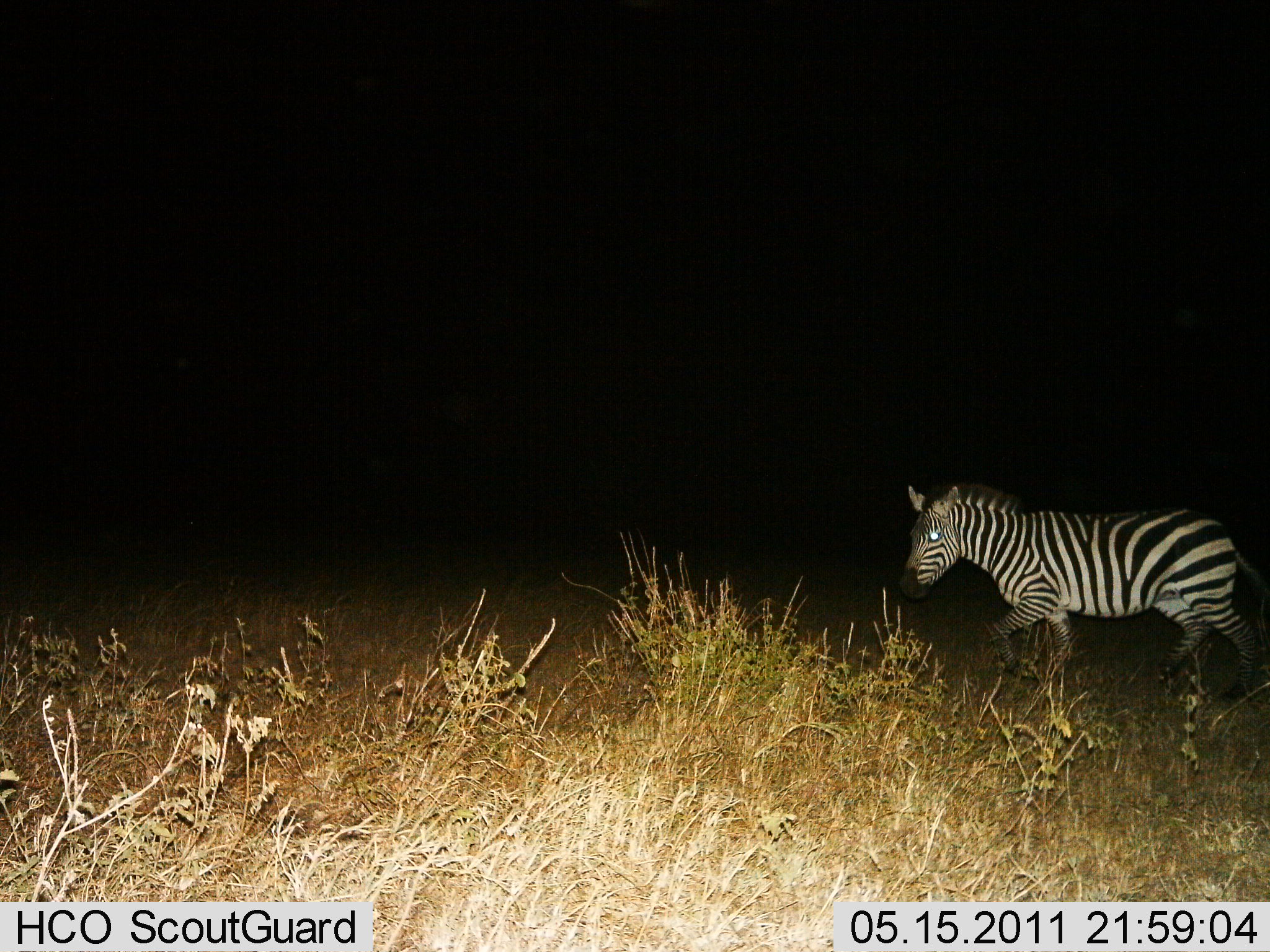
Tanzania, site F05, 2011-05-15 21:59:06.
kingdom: Animalia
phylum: Chordata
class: Mammalia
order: Perissodactyla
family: Equidae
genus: Equus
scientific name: Equus quagga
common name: plains zebra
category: zebra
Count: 1.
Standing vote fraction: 8%.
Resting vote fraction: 0%.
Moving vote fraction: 92%.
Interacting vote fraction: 0%.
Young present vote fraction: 0%.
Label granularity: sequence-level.